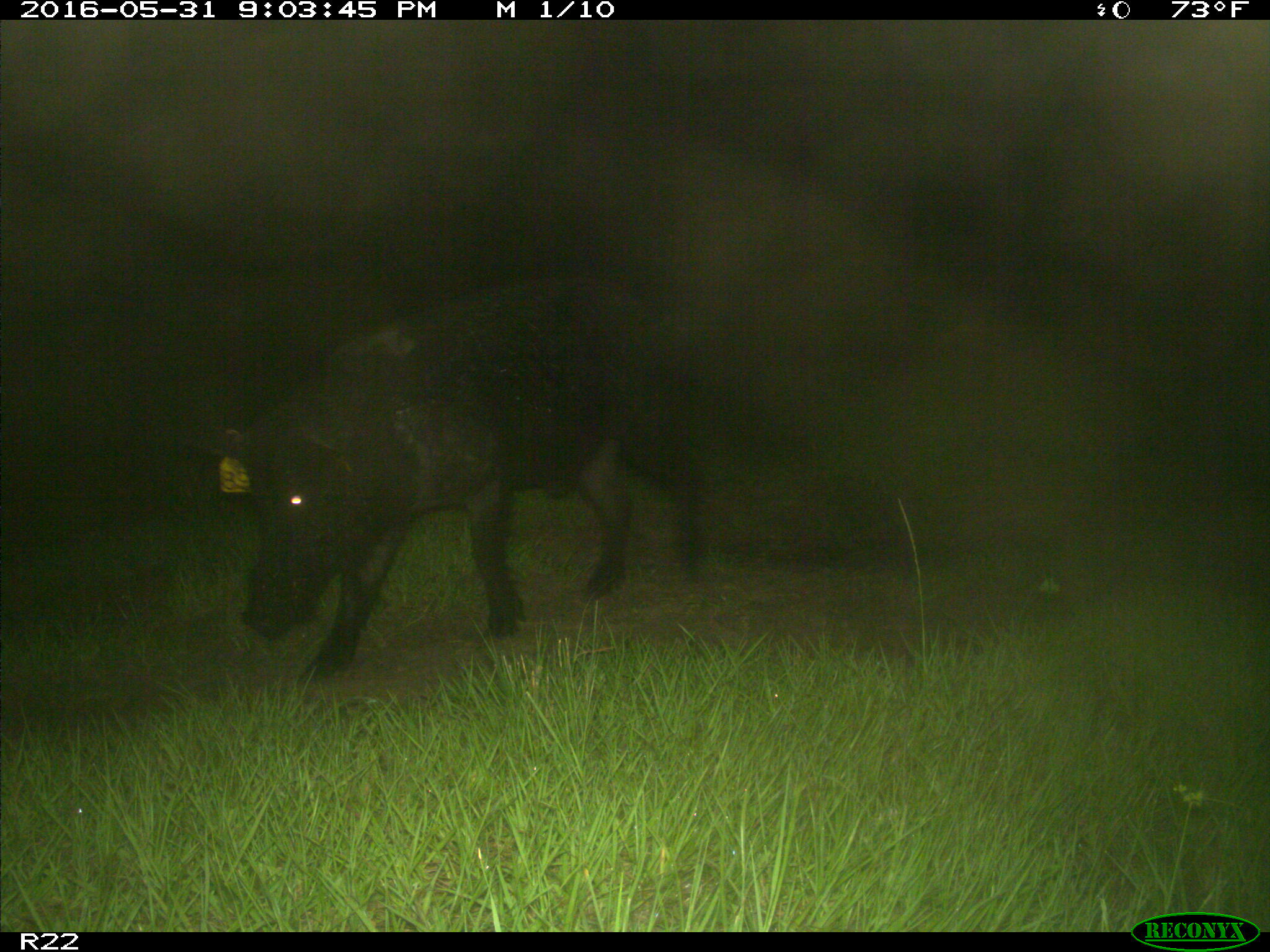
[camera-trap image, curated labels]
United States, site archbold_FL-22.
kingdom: Animalia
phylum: Chordata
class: Mammalia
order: Artiodactyla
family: Suidae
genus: Sus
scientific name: Sus scrofa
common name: wild boar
Sus scrofa (wild boar).